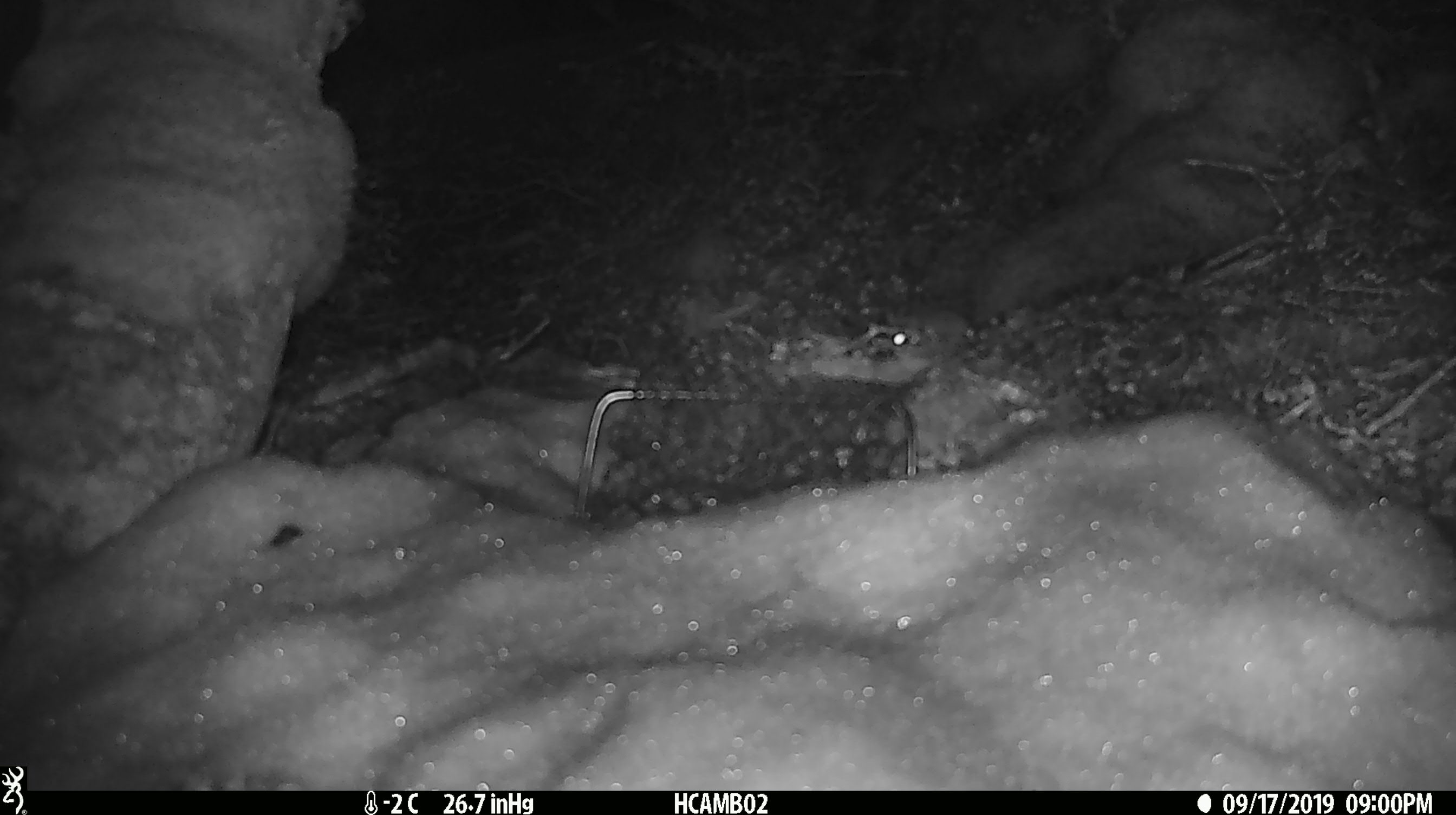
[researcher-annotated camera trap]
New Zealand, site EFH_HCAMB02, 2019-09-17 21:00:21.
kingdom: Animalia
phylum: Chordata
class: Mammalia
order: Rodentia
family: Muridae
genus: Mus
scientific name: Mus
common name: mouse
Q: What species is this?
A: Mouse (Mus).